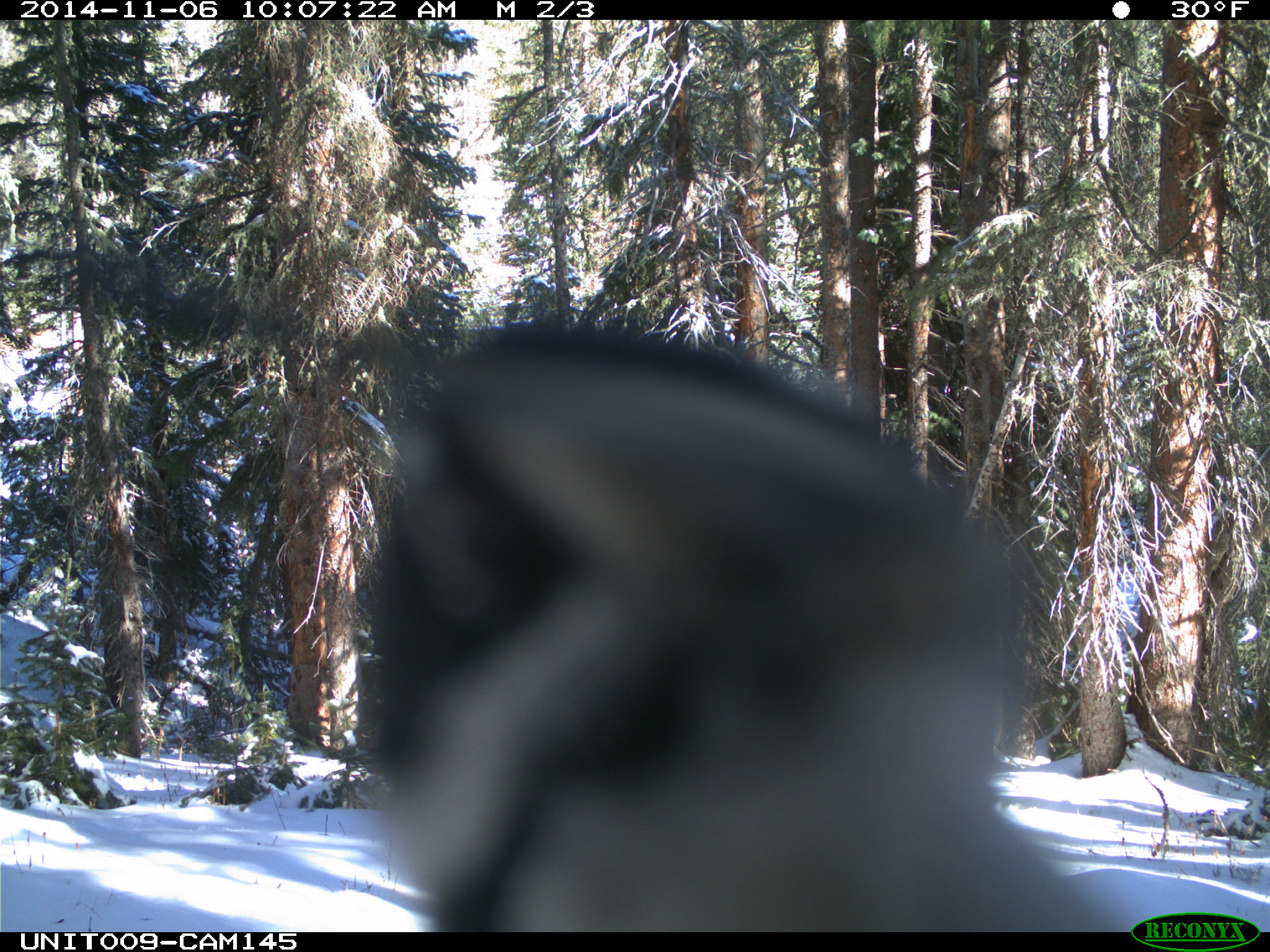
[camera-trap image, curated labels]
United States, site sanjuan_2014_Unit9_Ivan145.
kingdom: Animalia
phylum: Chordata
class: Aves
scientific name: Aves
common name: birds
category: unidentified bird